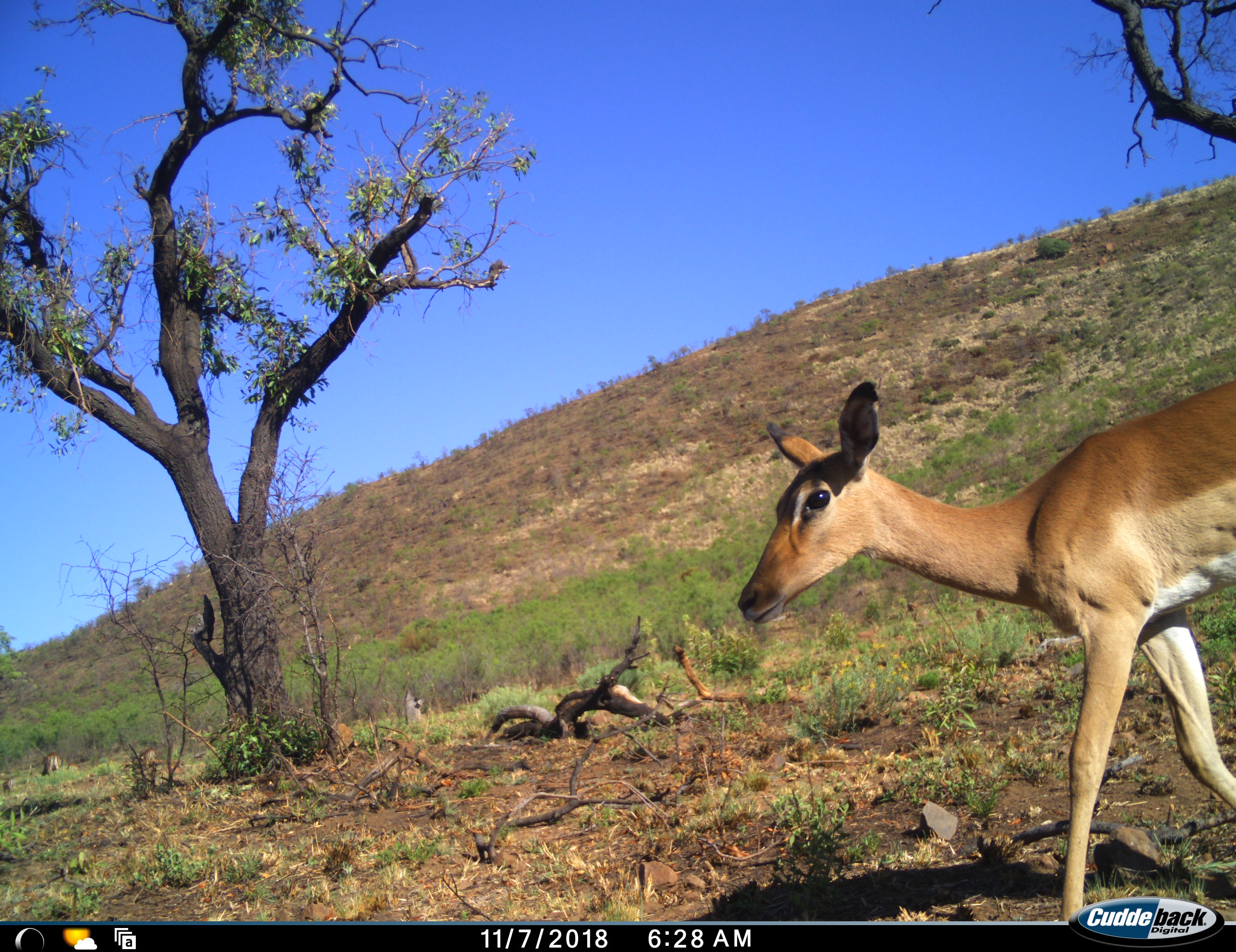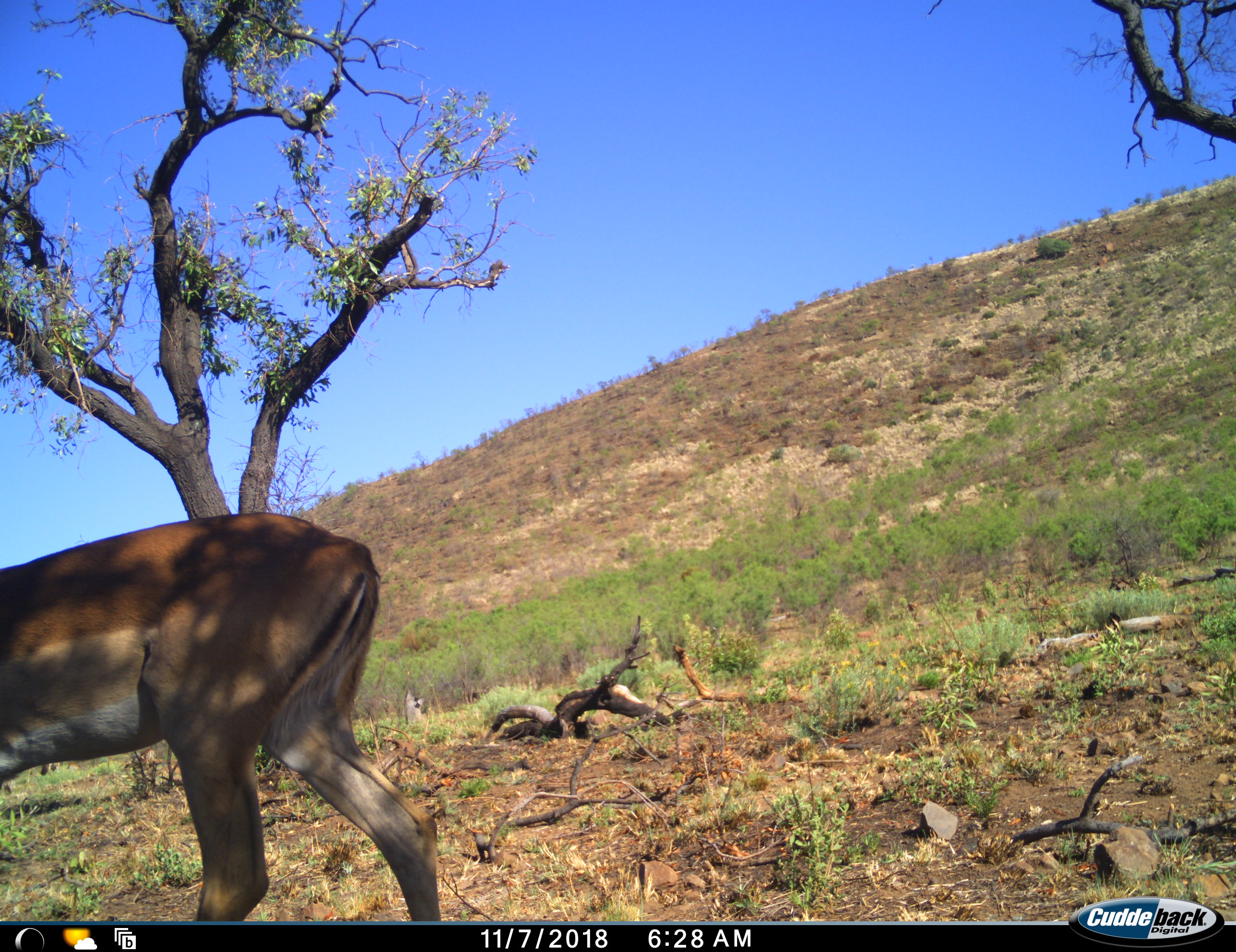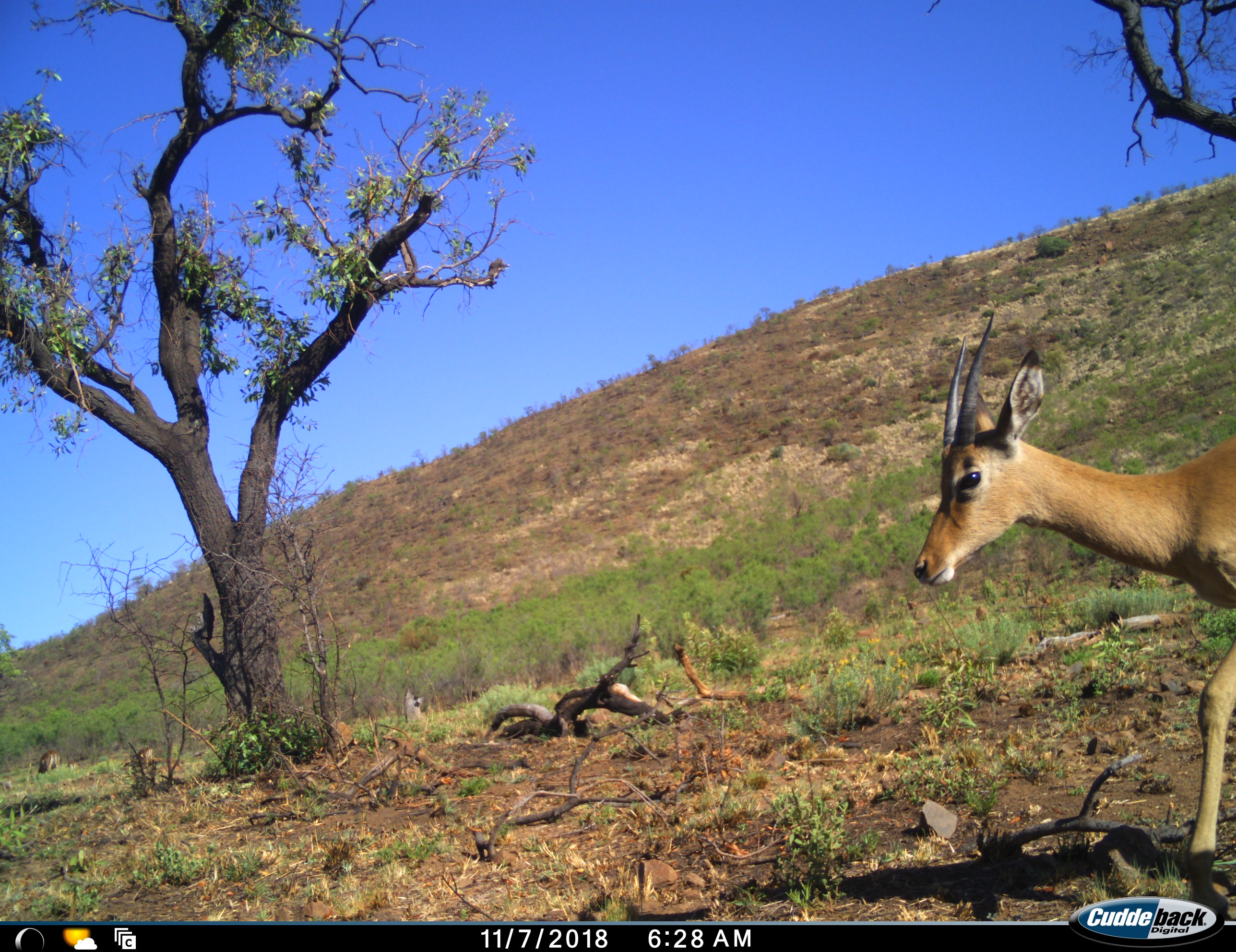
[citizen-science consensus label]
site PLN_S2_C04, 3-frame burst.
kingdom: Animalia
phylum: Chordata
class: Mammalia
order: Artiodactyla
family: Bovidae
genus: Aepyceros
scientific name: Aepyceros melampus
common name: impala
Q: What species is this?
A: Impala (Aepyceros melampus).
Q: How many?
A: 2.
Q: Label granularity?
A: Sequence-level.